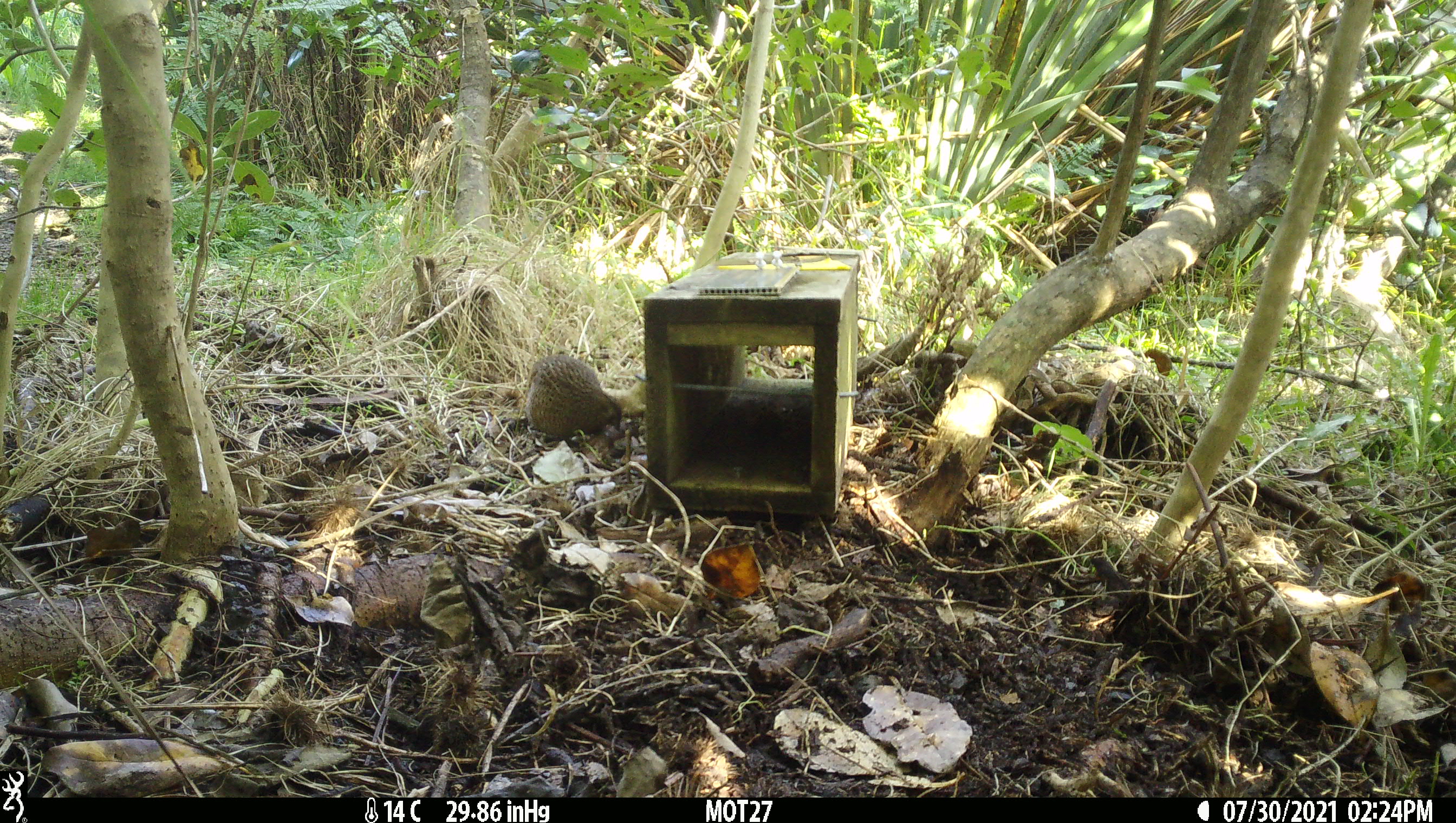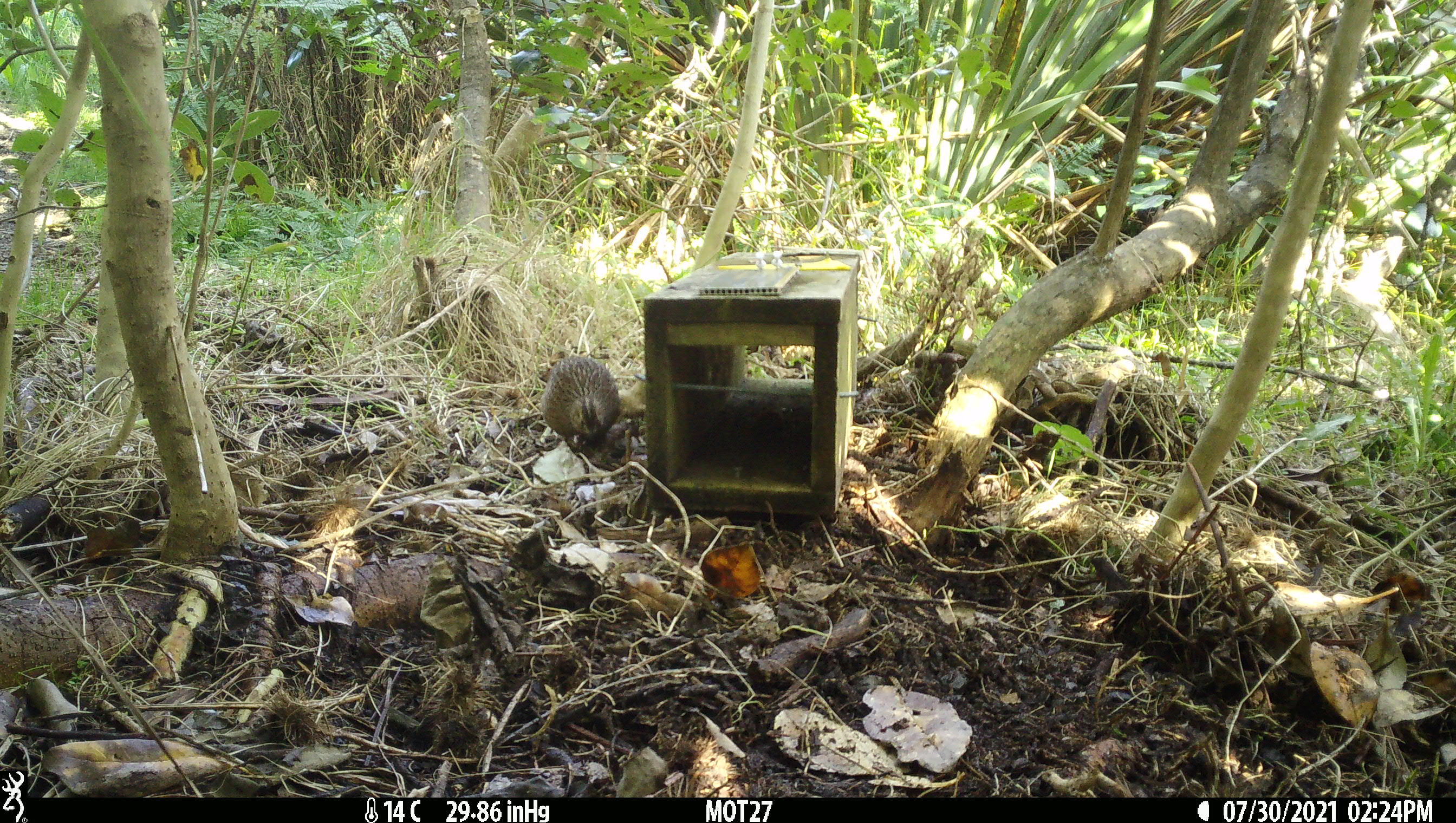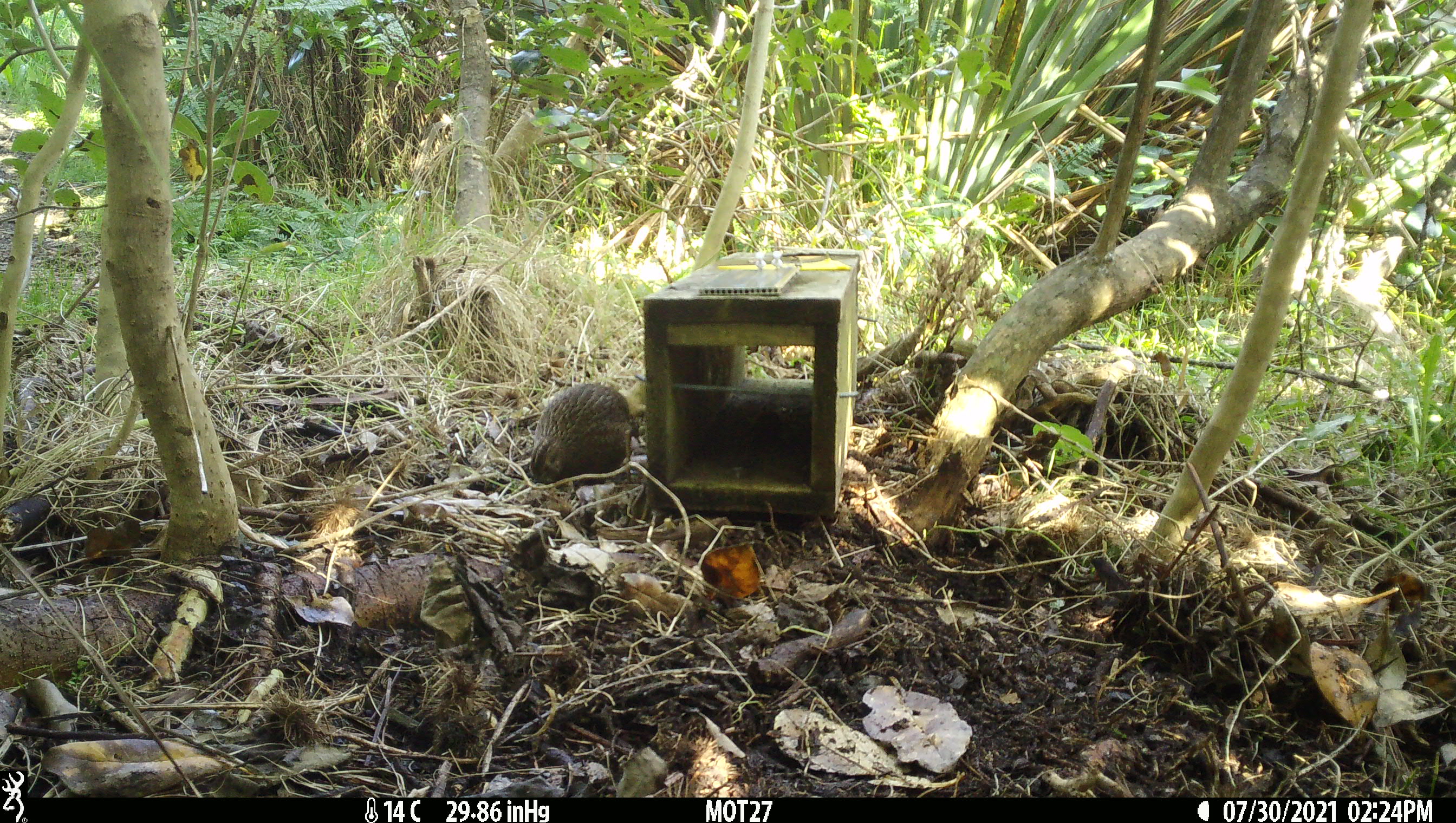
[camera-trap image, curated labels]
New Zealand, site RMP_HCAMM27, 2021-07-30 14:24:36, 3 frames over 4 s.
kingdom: Animalia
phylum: Chordata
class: Aves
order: Galliformes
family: Phasianidae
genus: Synoicus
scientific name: Synoicus ypsilophorus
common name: brown quail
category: quail brown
Quail brown (brown quail) (Synoicus ypsilophorus).